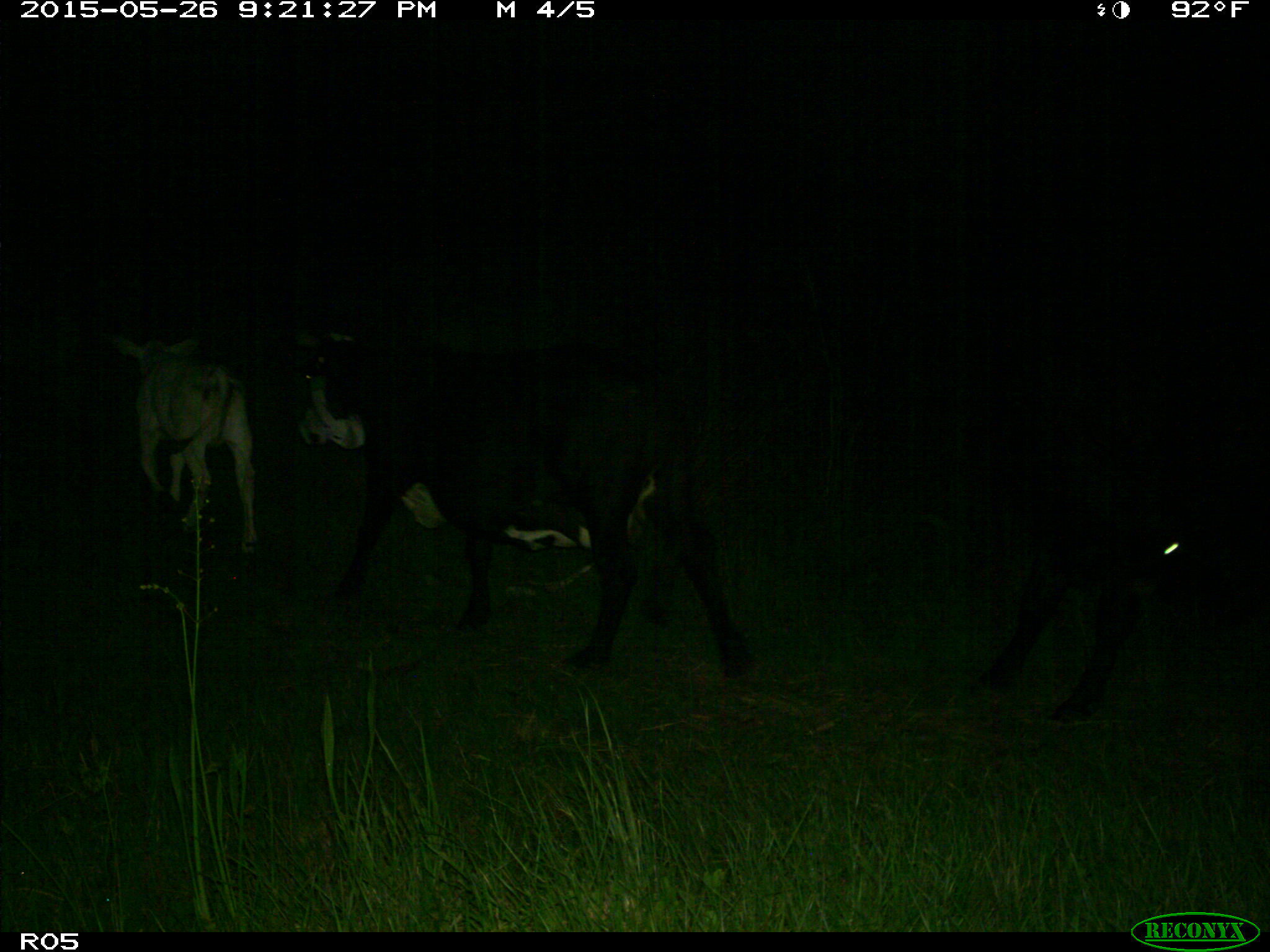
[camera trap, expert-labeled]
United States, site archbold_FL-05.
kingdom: Animalia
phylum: Chordata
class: Mammalia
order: Artiodactyla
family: Bovidae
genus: Bos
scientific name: Bos taurus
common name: domestic cow